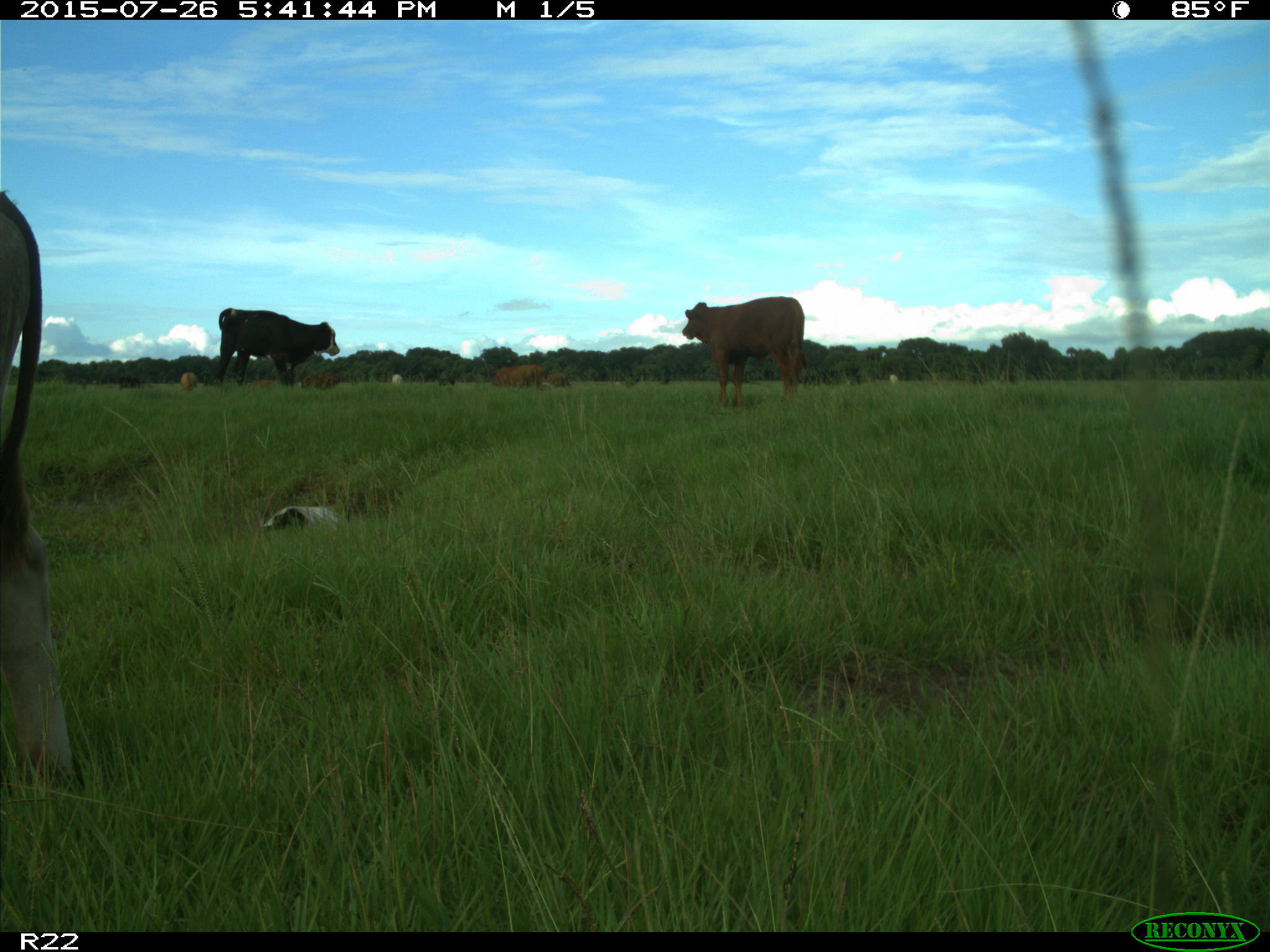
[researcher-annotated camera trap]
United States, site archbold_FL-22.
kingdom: Animalia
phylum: Chordata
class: Mammalia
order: Artiodactyla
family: Bovidae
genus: Bos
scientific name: Bos taurus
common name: domestic cow